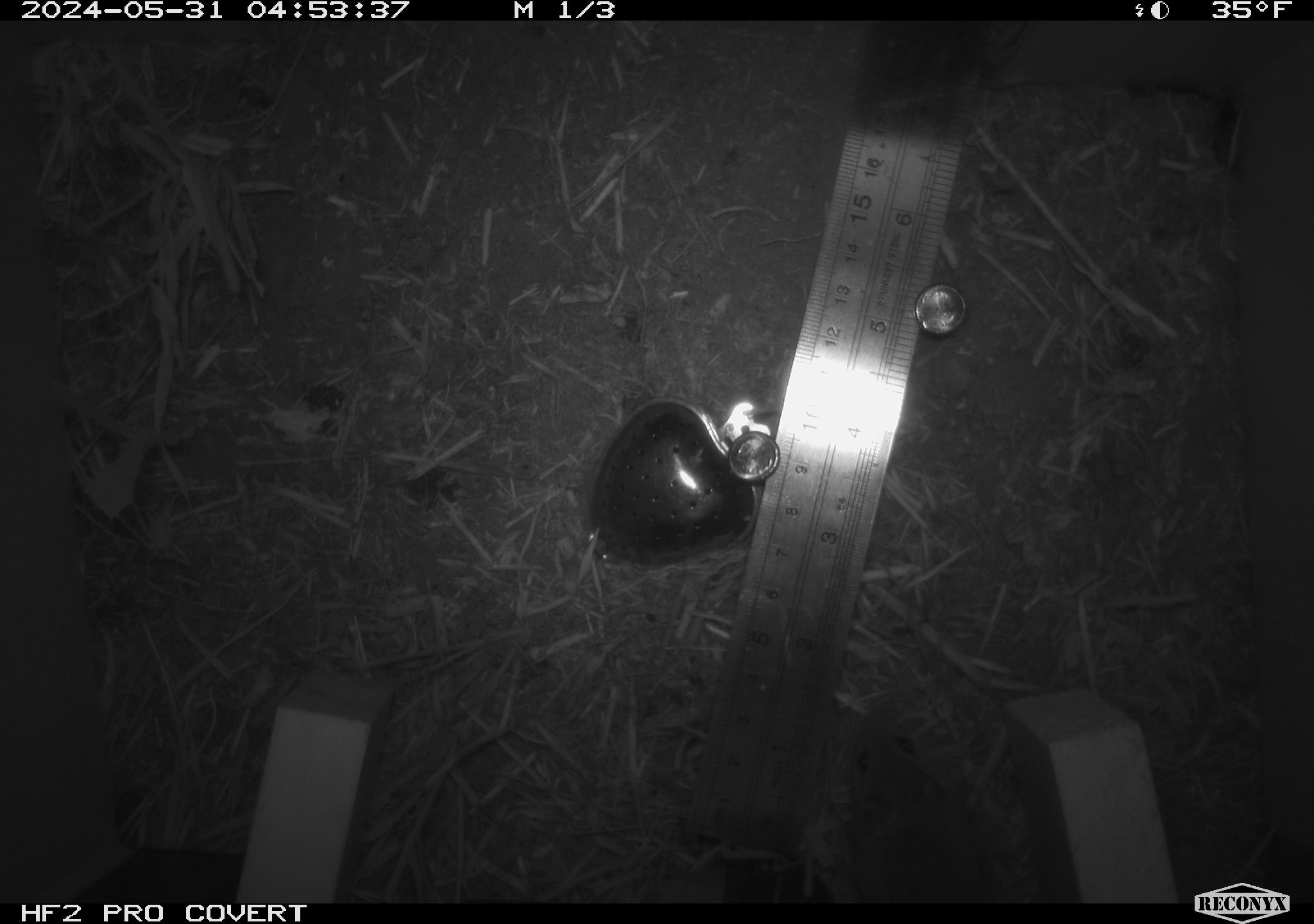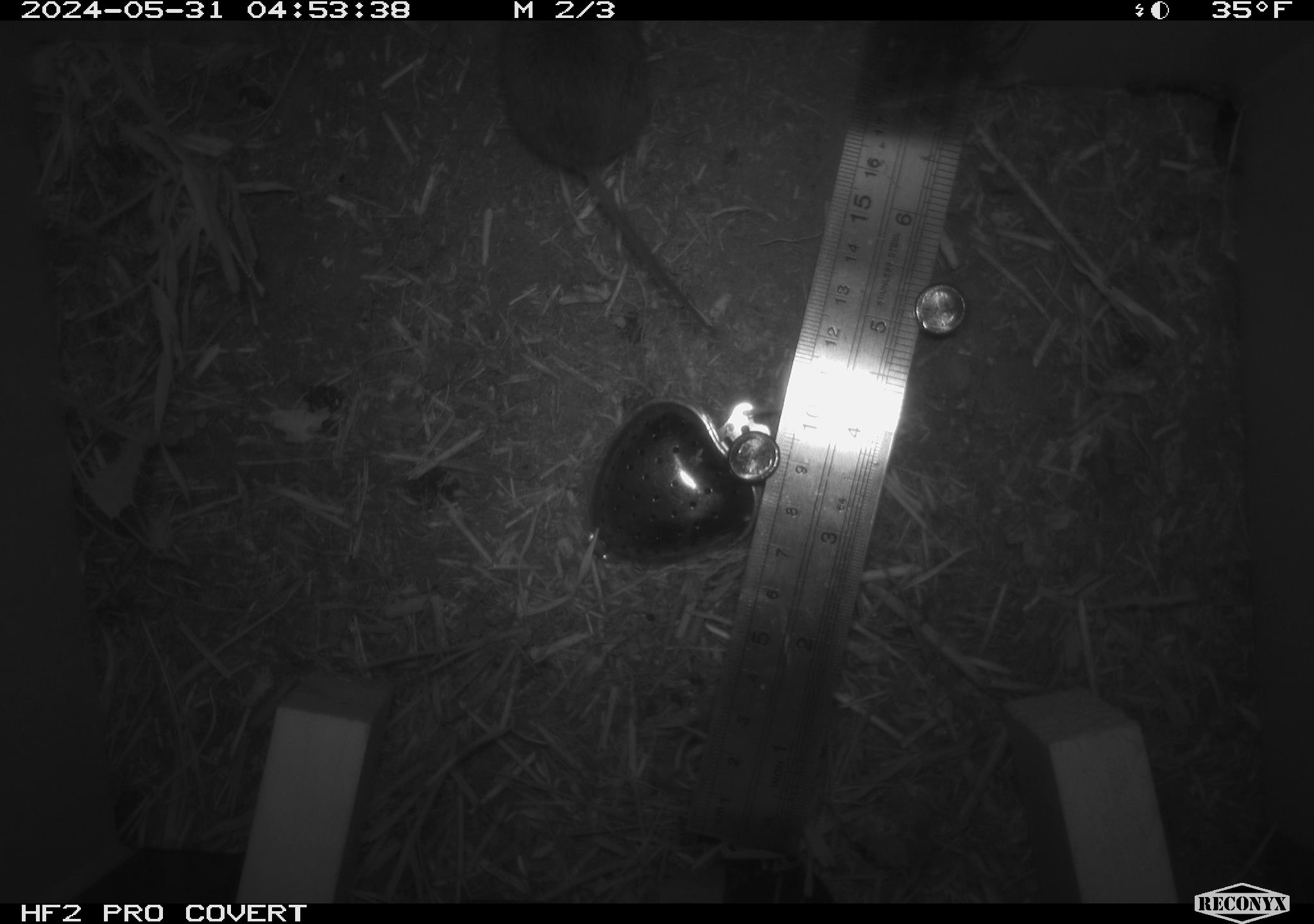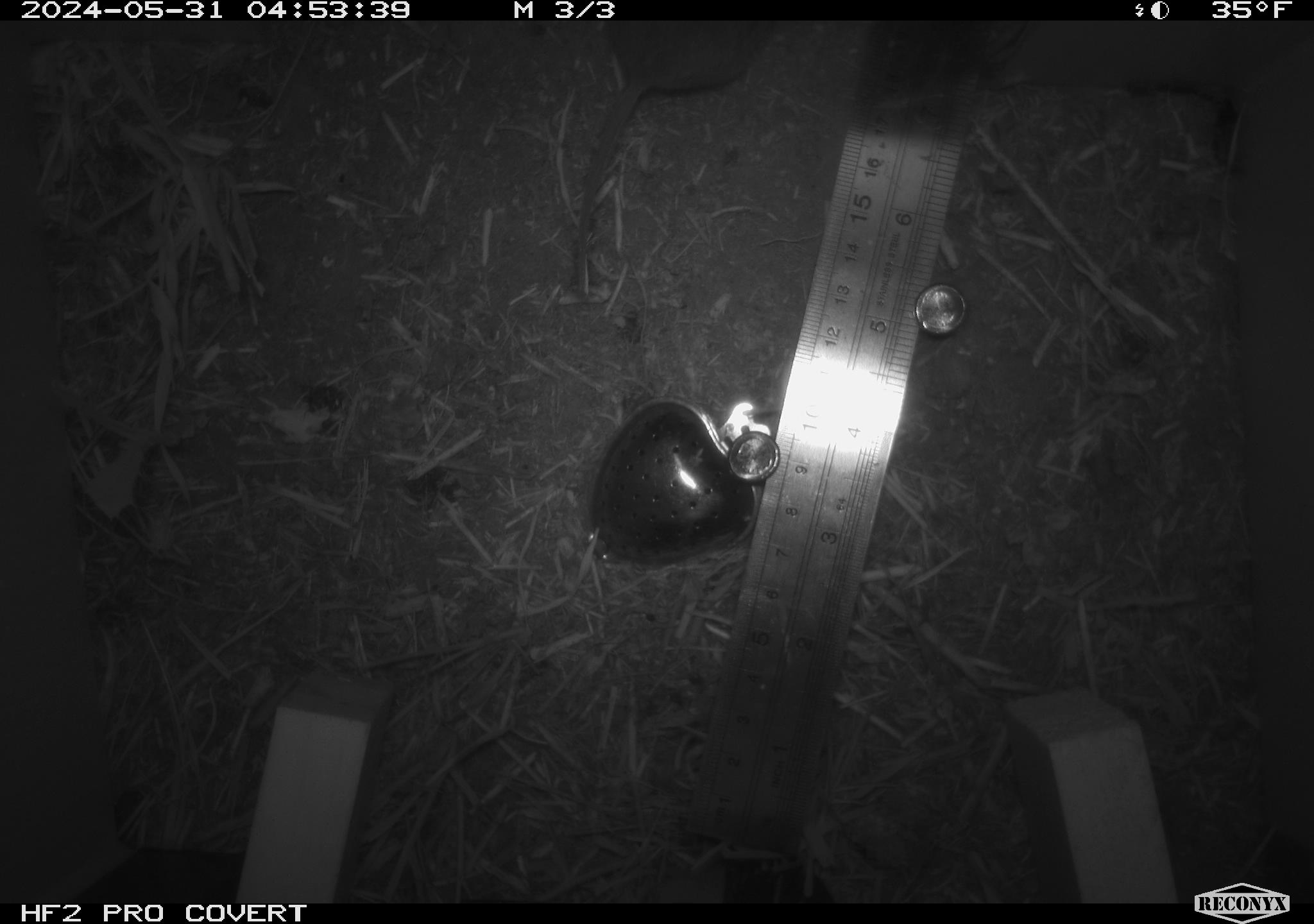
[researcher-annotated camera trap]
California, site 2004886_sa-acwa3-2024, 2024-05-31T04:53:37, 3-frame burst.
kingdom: Animalia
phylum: Chordata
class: Mammalia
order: Rodentia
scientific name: Rodentia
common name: mouse species